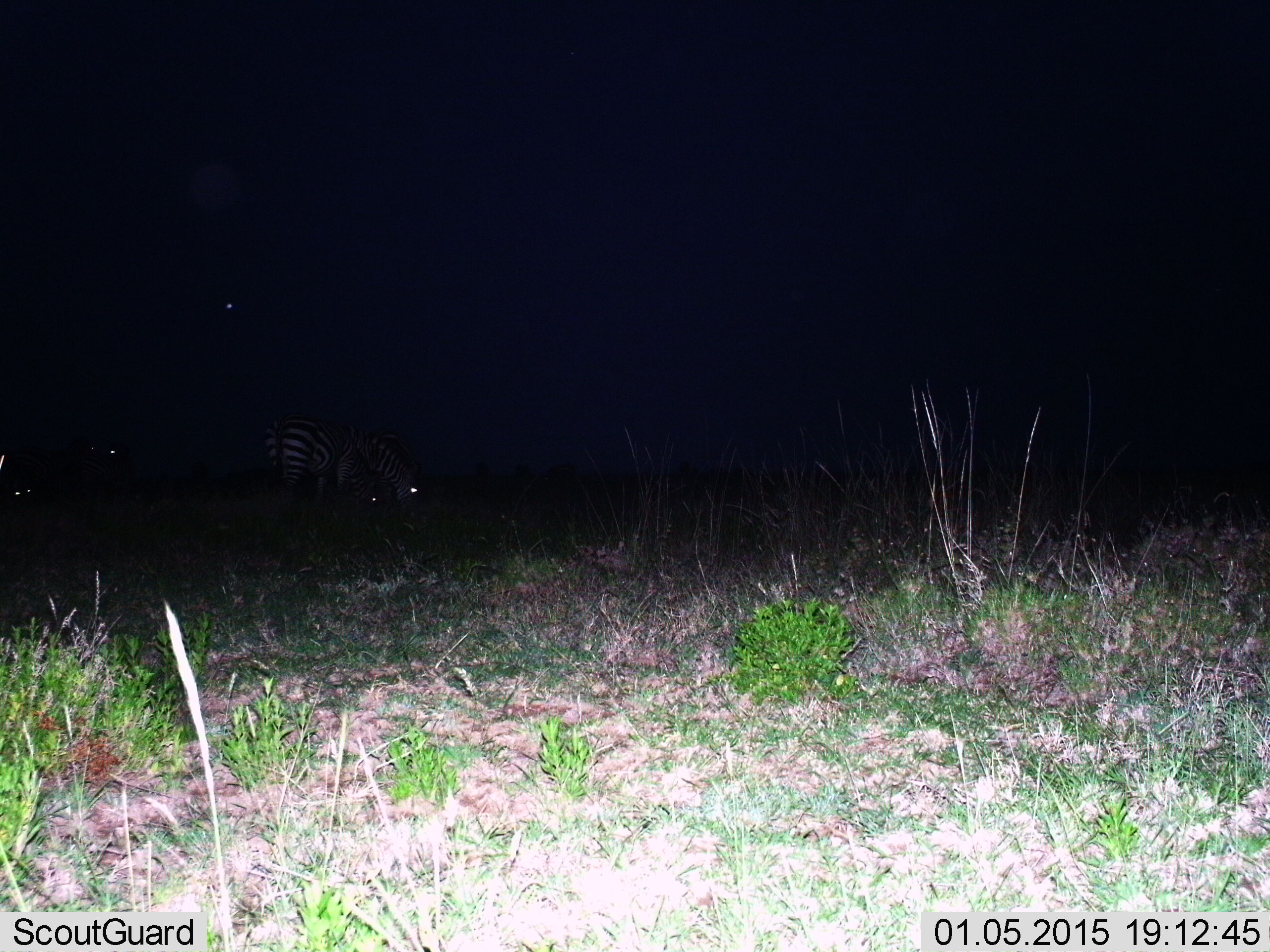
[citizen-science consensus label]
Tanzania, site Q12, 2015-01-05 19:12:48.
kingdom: Animalia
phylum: Chordata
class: Mammalia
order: Perissodactyla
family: Equidae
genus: Equus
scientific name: Equus quagga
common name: plains zebra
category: zebra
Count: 4.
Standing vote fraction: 30%.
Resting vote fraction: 0%.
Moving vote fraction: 10%.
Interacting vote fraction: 0%.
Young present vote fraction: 0%.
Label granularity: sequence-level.